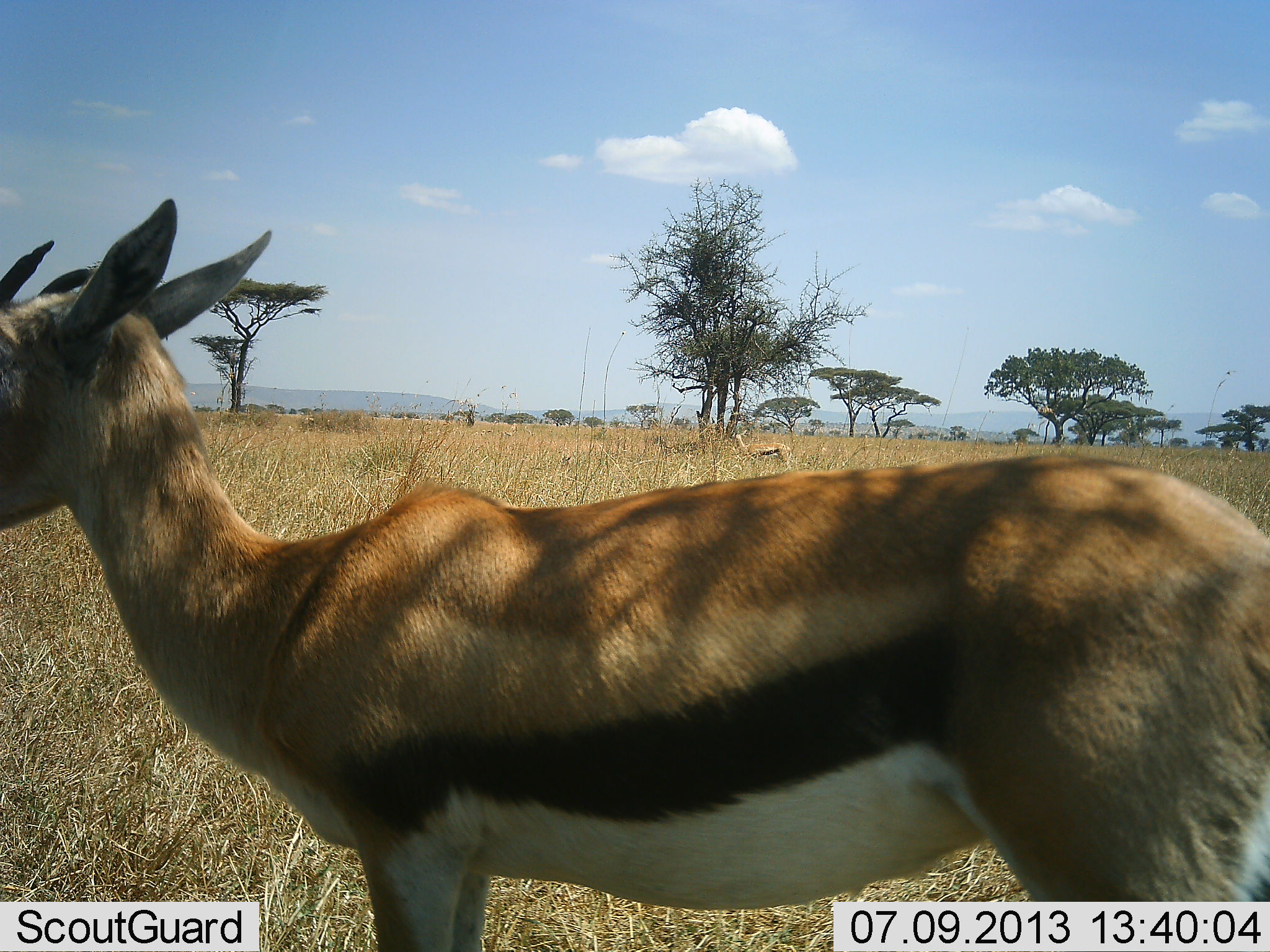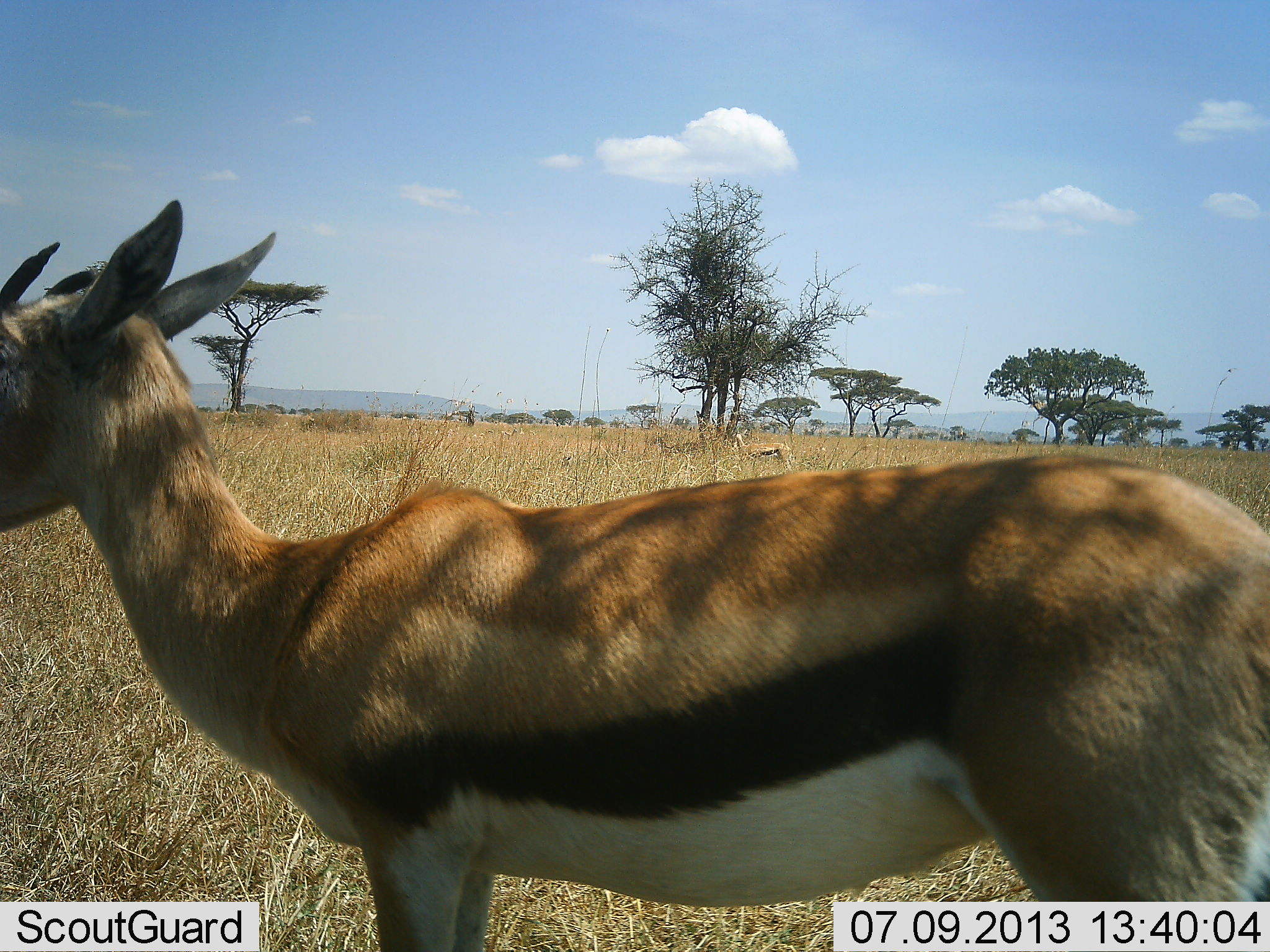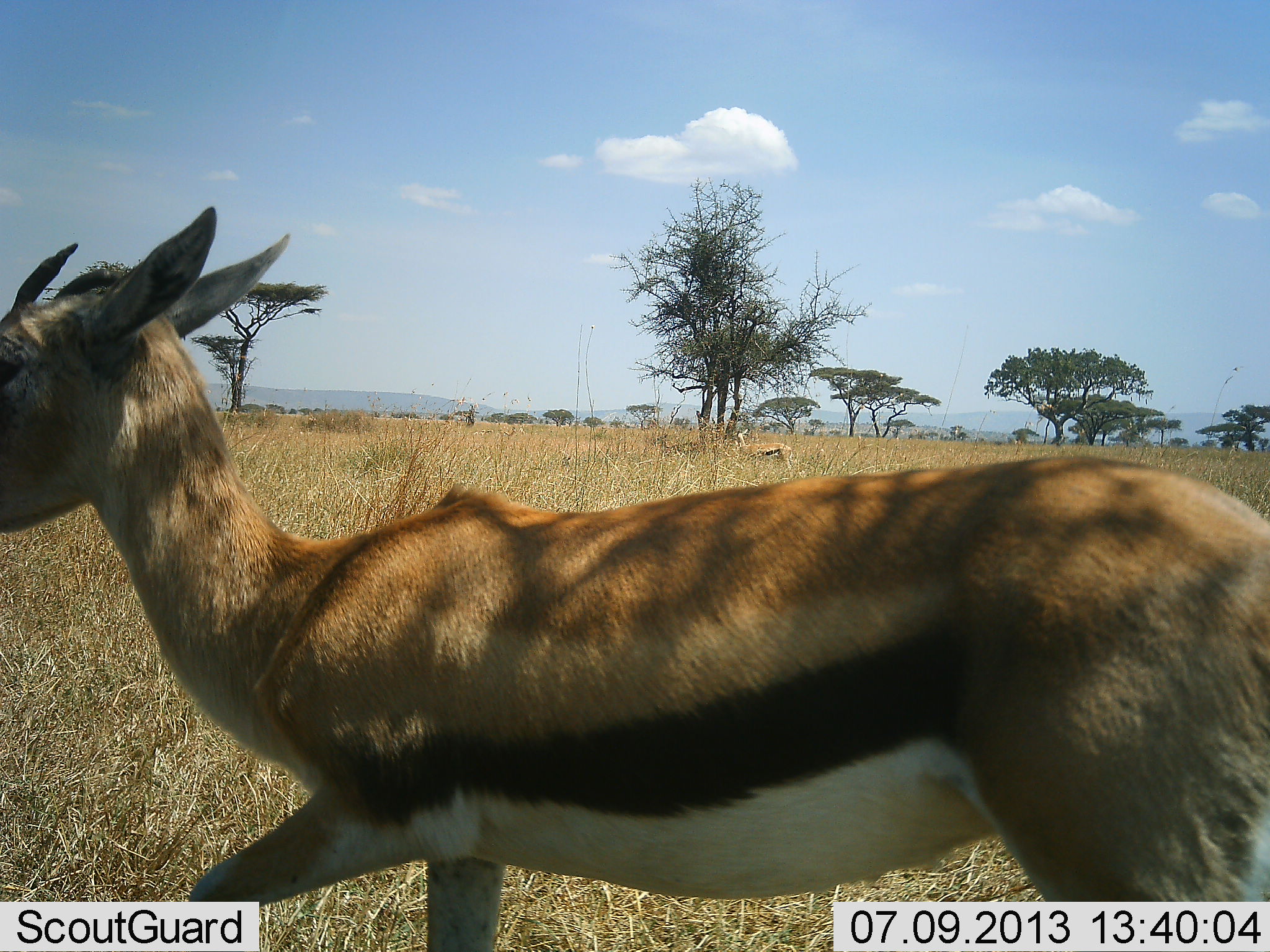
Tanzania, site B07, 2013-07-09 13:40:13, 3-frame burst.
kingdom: Animalia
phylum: Chordata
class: Mammalia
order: Artiodactyla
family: Bovidae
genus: Eudorcas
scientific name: Eudorcas thomsonii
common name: thomson's gazelle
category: gazellethomsons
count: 2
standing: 100%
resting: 0%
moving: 0%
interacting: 0%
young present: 0%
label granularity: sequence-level